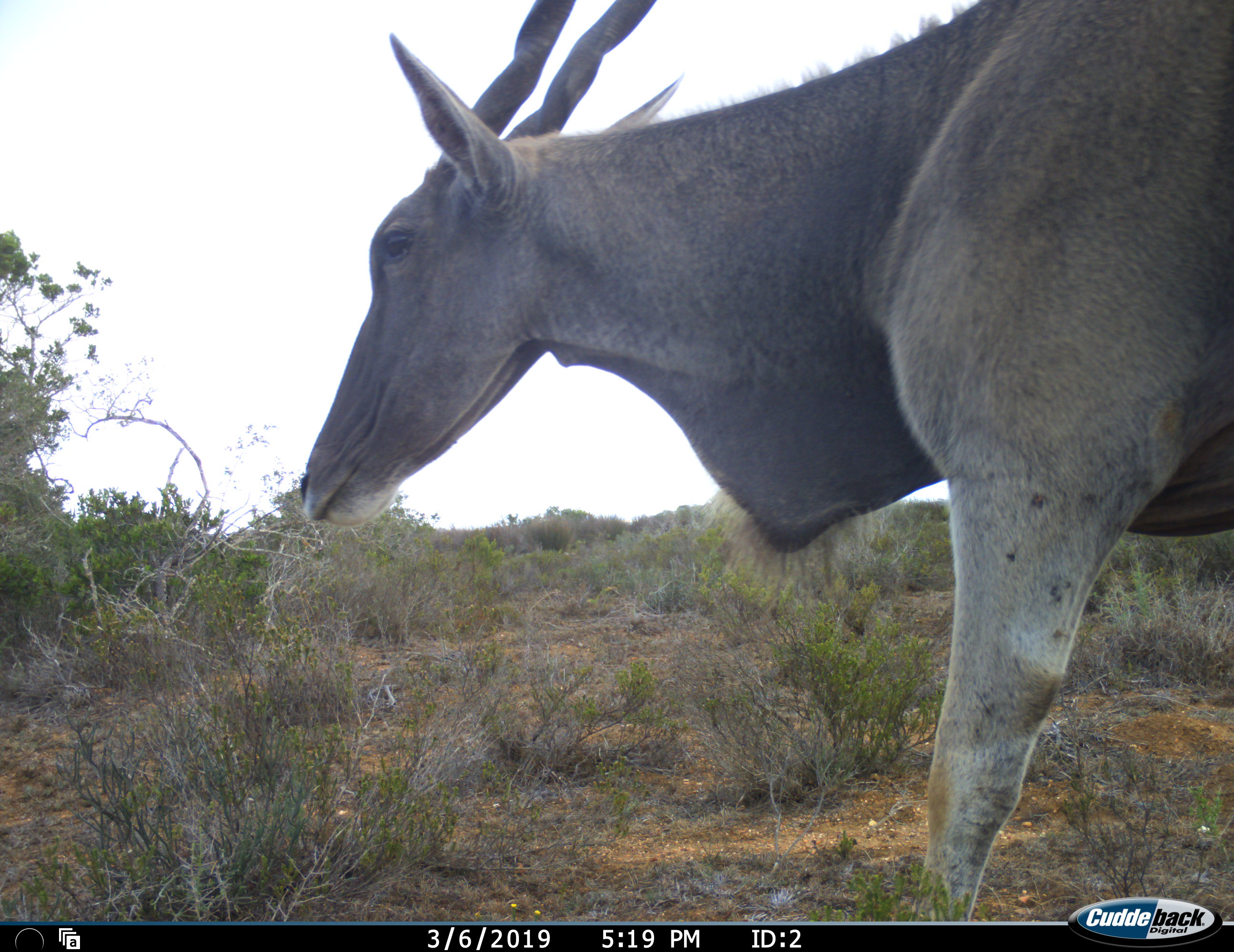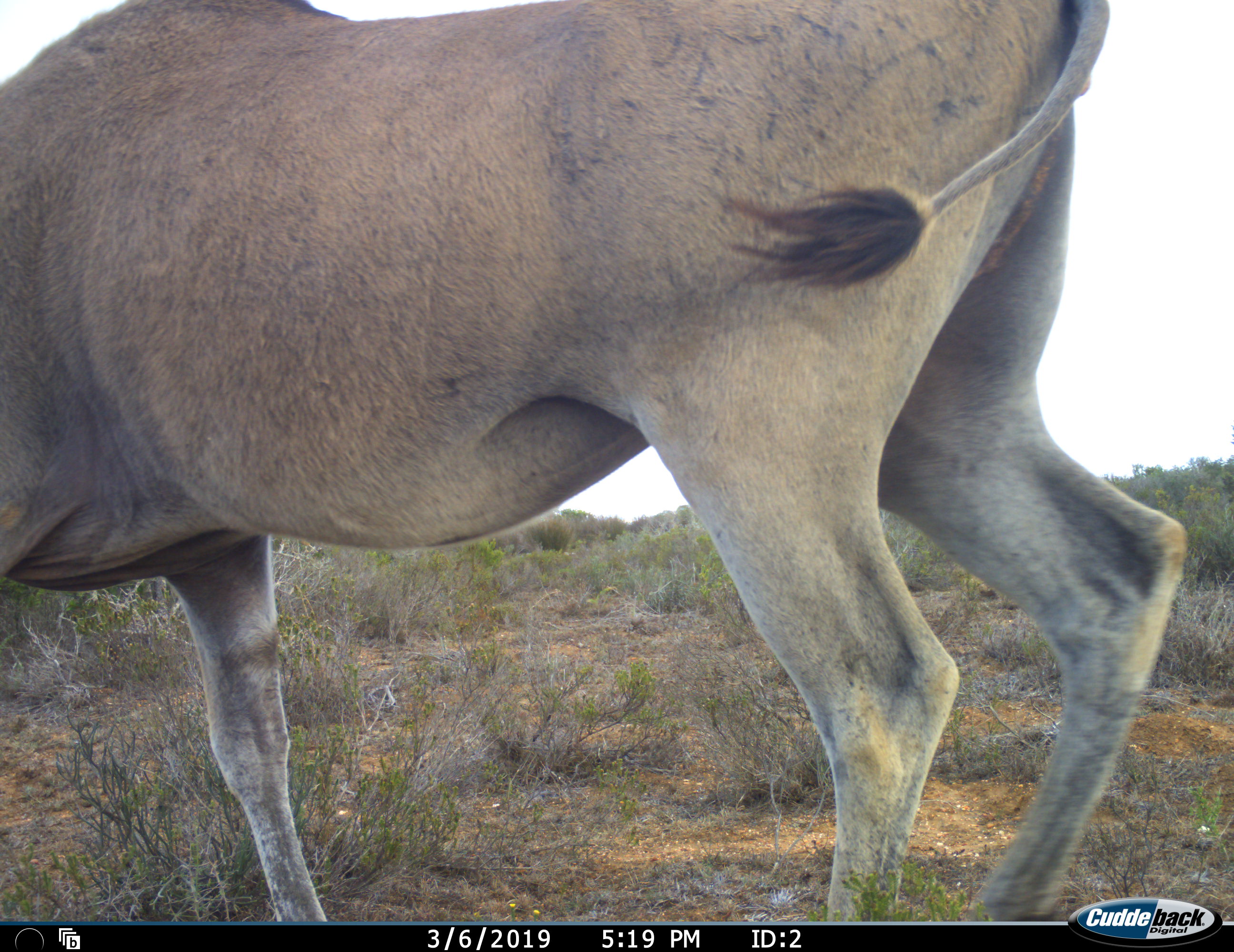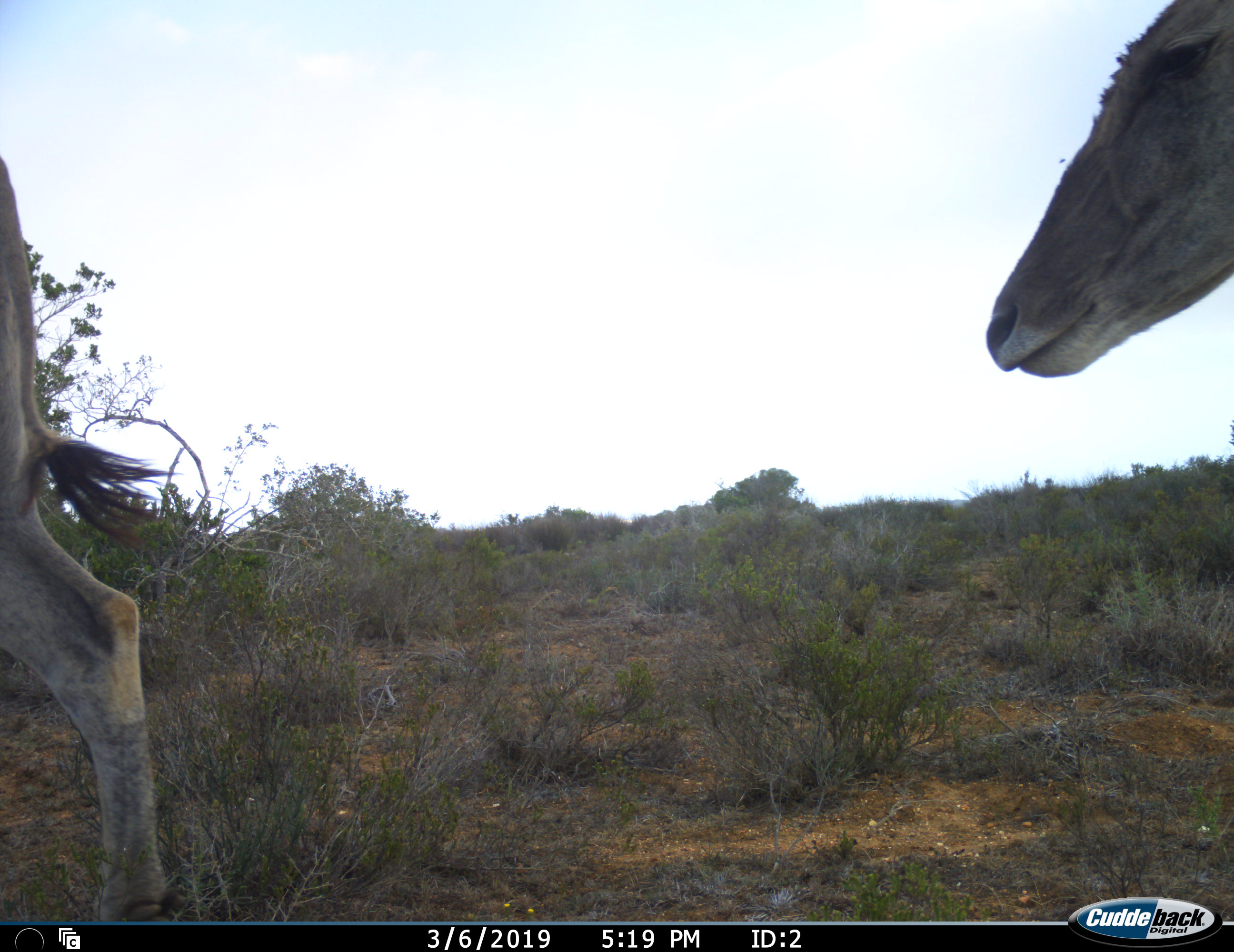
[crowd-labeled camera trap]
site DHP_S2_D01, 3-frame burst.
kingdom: Animalia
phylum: Chordata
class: Mammalia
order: Artiodactyla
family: Bovidae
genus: Tragelaphus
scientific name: Tragelaphus oryx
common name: eland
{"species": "eland (Tragelaphus oryx)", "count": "2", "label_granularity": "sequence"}